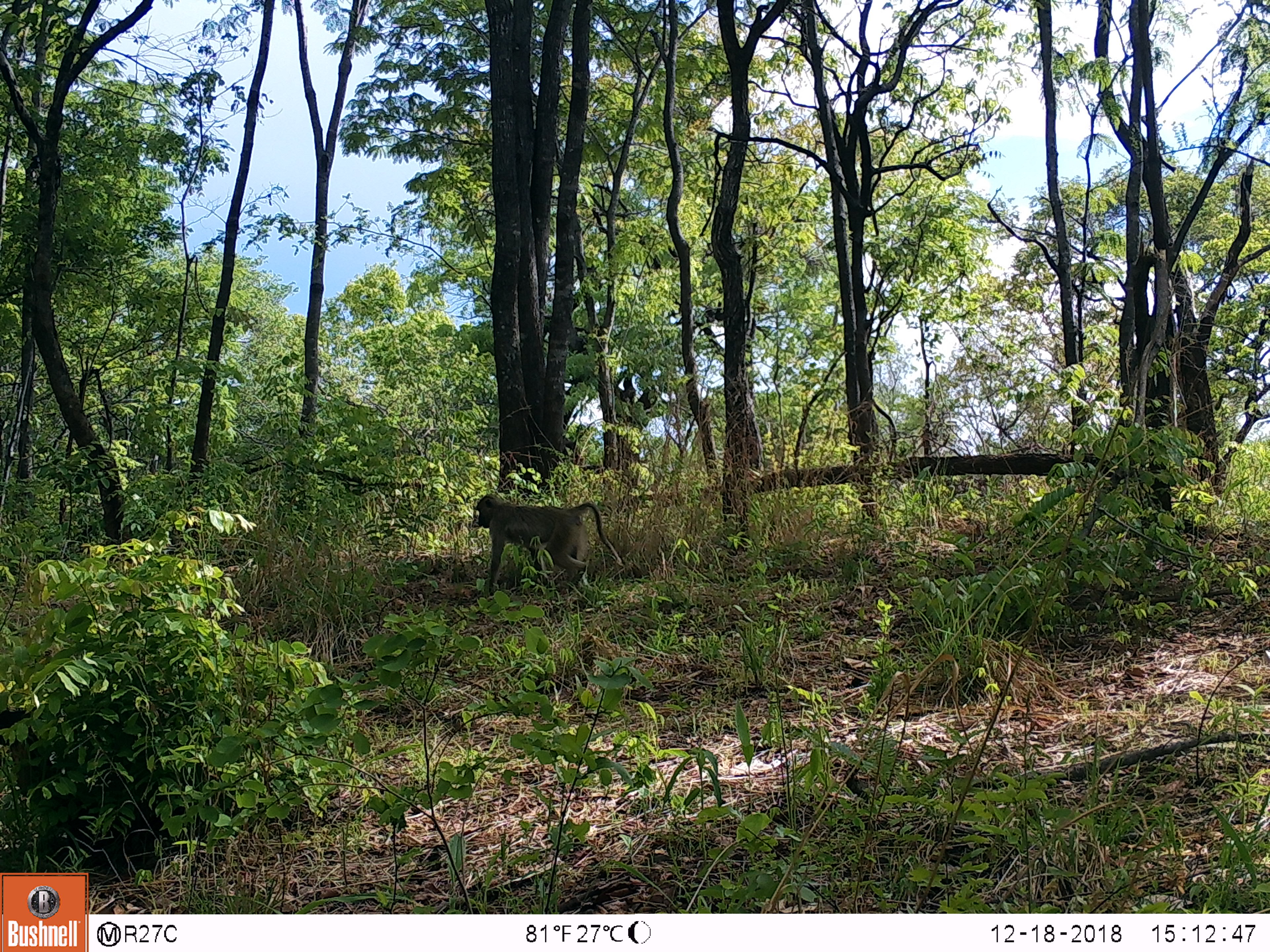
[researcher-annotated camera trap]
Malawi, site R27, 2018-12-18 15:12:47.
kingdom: Animalia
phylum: Chordata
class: Mammalia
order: Primates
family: Cercopithecidae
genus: Papio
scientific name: Papio cynocephalus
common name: yellow baboon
Yellow baboon (Papio cynocephalus), count 1.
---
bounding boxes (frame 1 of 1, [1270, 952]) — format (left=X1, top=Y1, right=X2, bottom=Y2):
yellow baboon: (left=460, top=485, right=631, bottom=619)